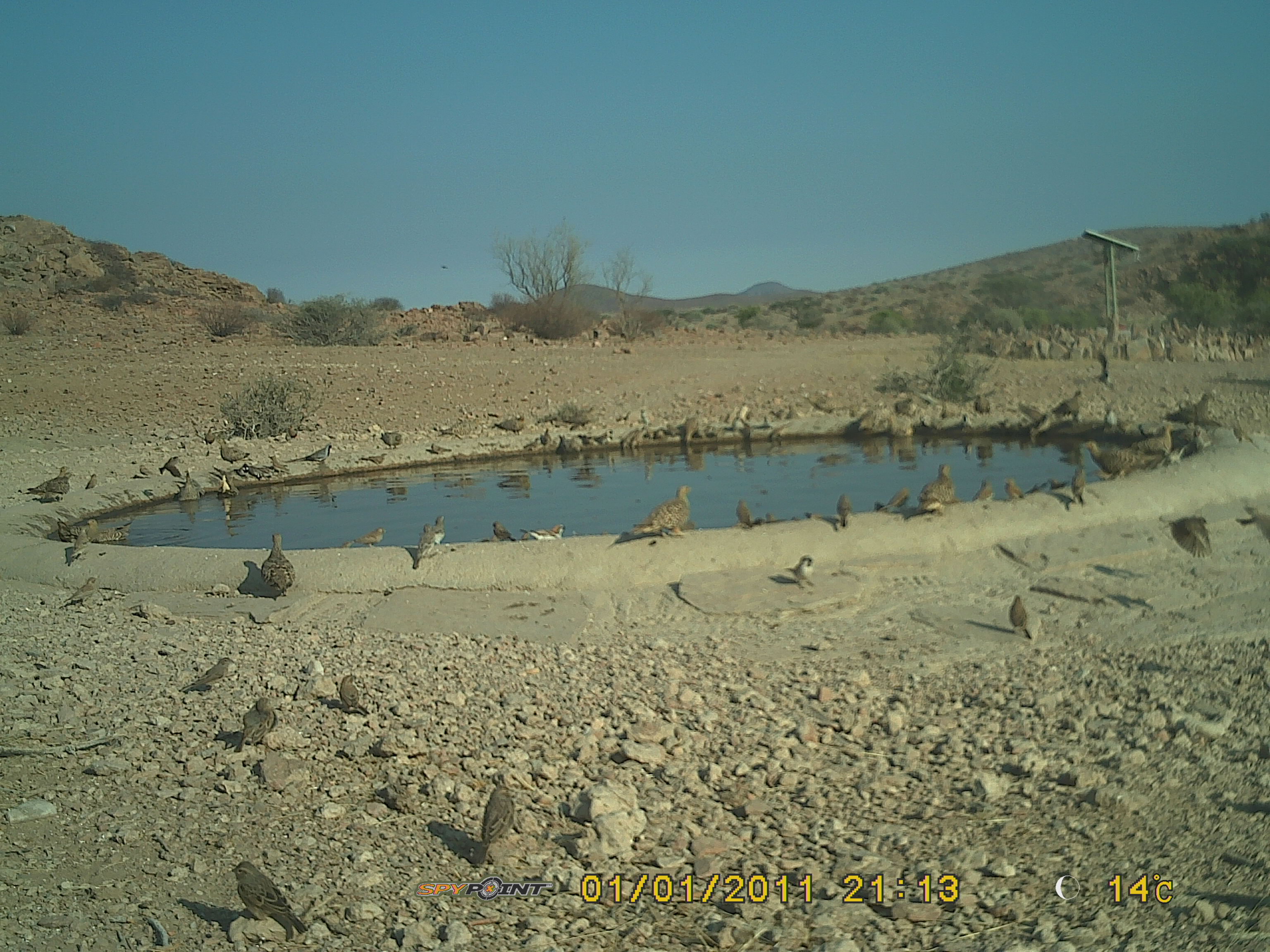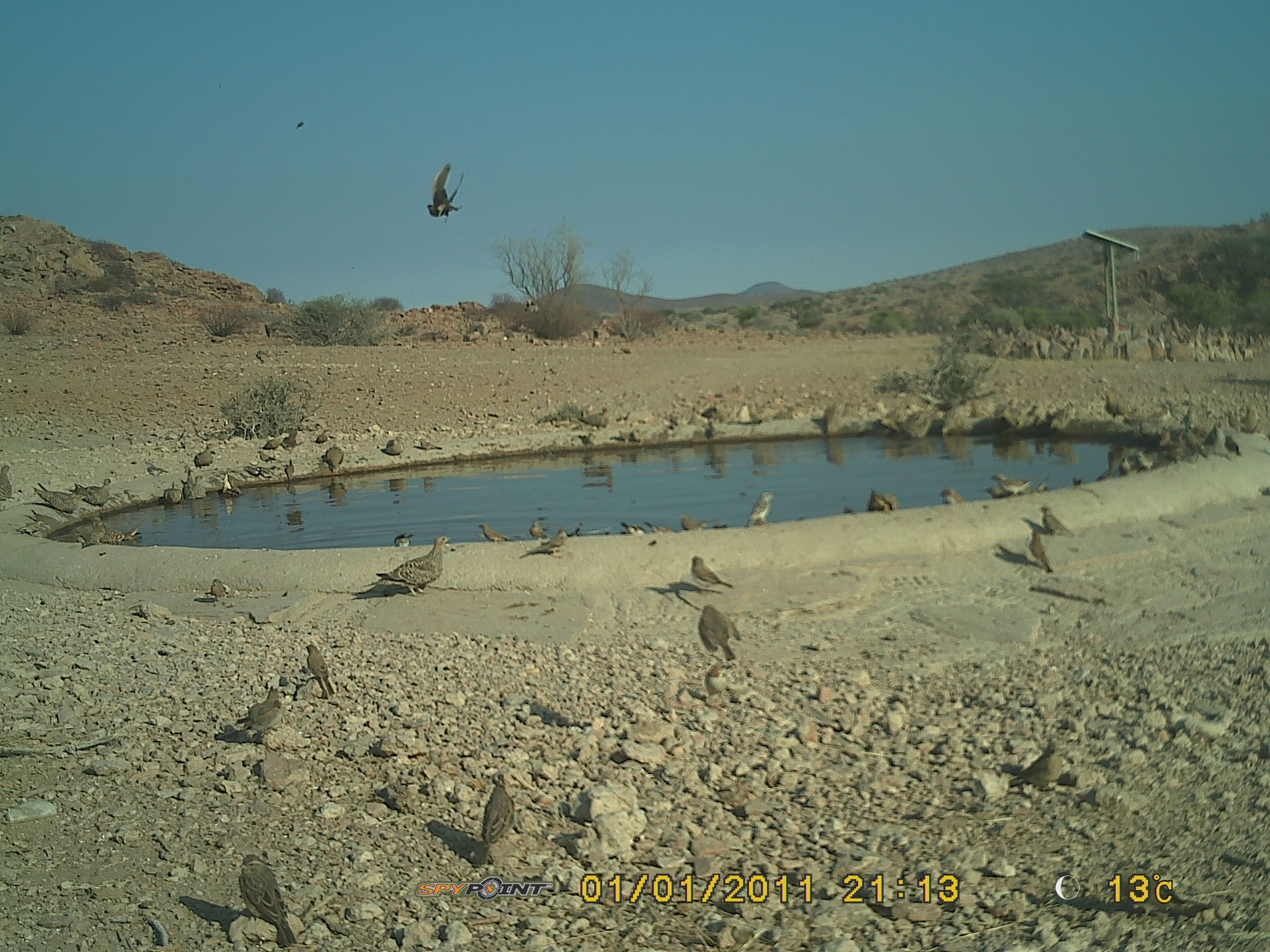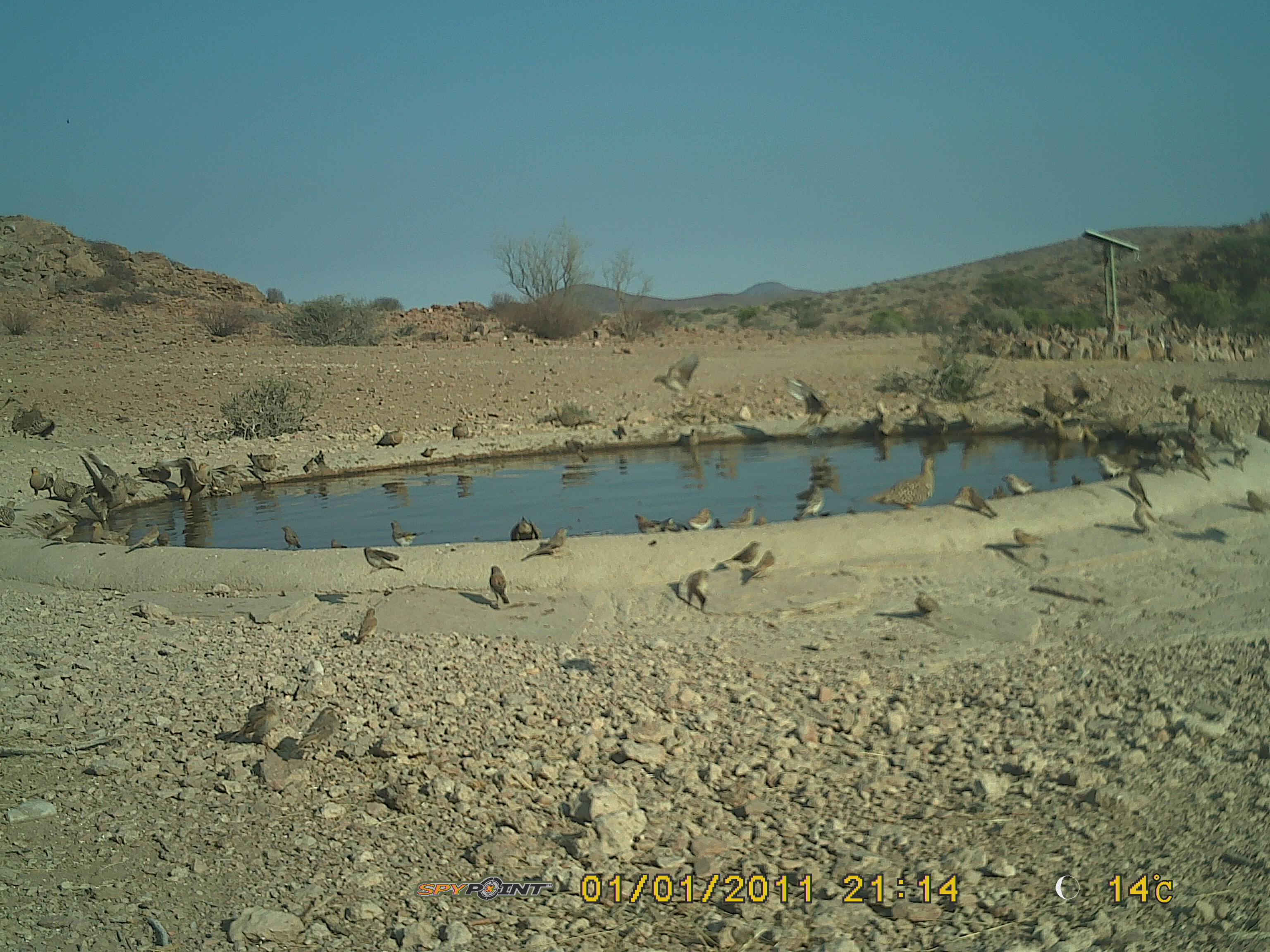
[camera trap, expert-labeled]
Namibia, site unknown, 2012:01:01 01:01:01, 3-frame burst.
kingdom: Animalia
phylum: Chordata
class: Aves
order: Pterocliformes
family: Pteroclidae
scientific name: Pteroclidae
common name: sandgrouse